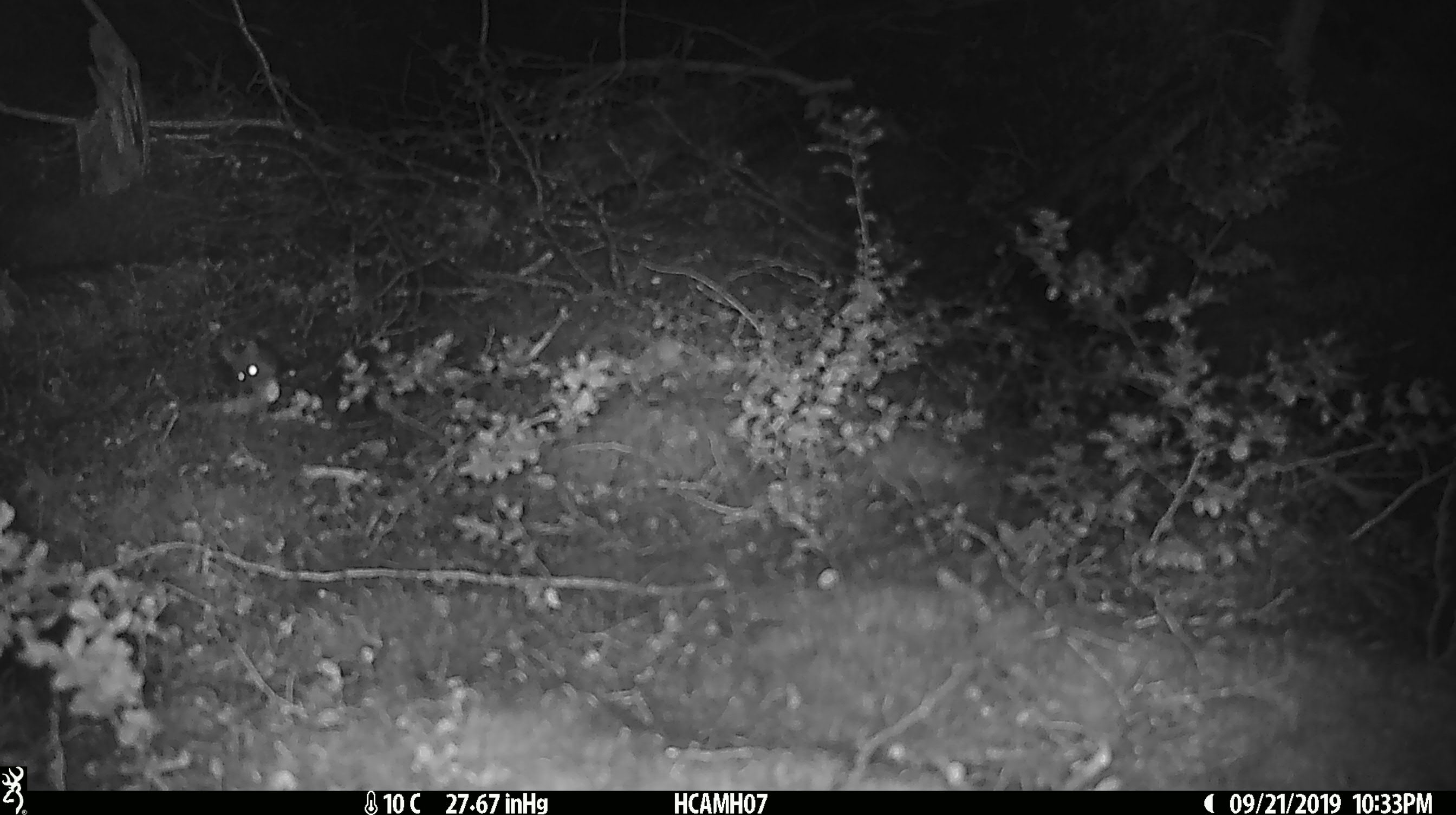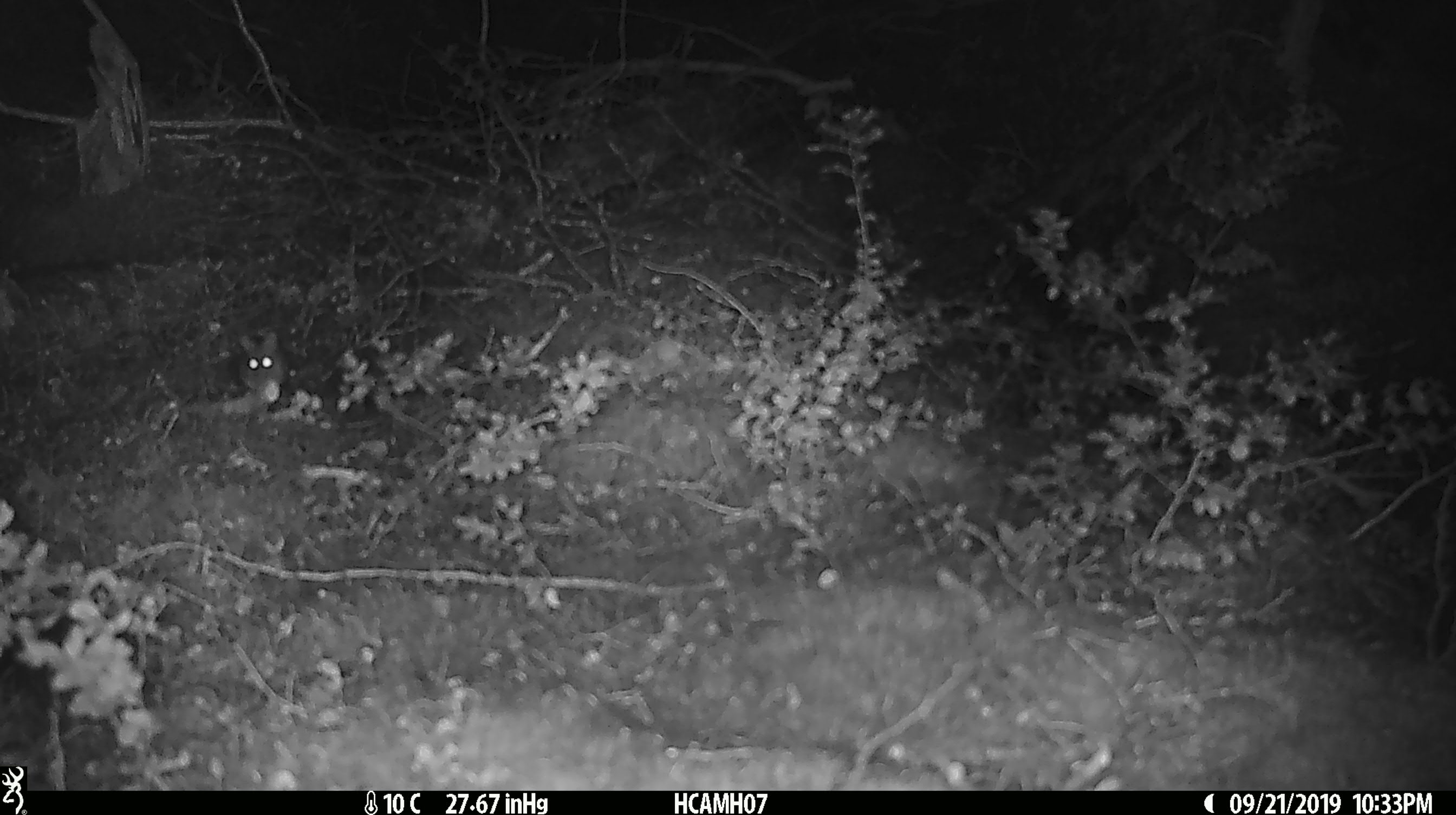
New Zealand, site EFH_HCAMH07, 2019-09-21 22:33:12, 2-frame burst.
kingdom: Animalia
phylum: Chordata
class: Mammalia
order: Rodentia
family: Muridae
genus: Mus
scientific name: Mus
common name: mouse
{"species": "mouse (Mus)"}